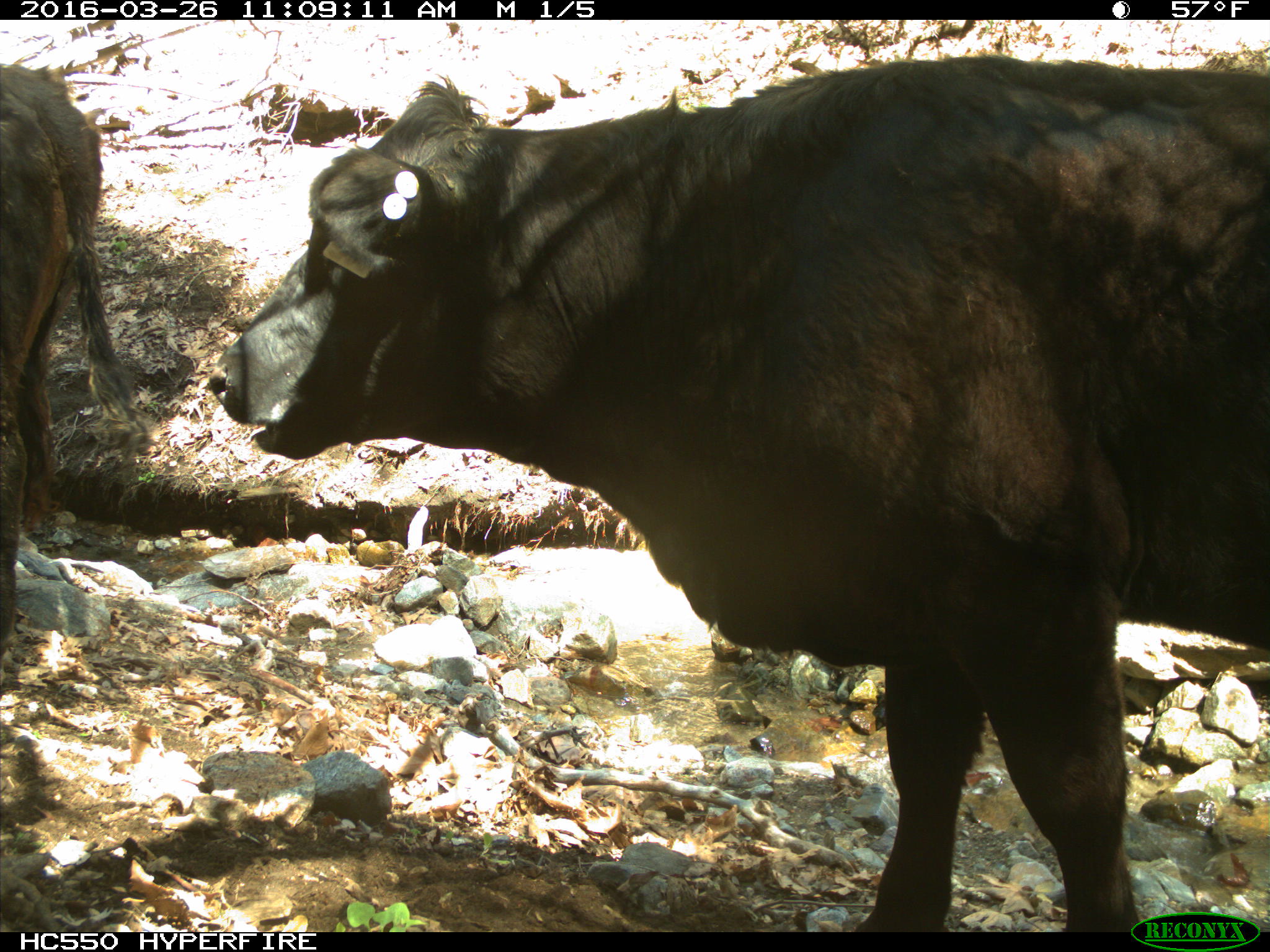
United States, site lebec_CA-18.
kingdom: Animalia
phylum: Chordata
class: Mammalia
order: Artiodactyla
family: Bovidae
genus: Bos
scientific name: Bos taurus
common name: domestic cow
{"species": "Bos taurus (domestic cow)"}